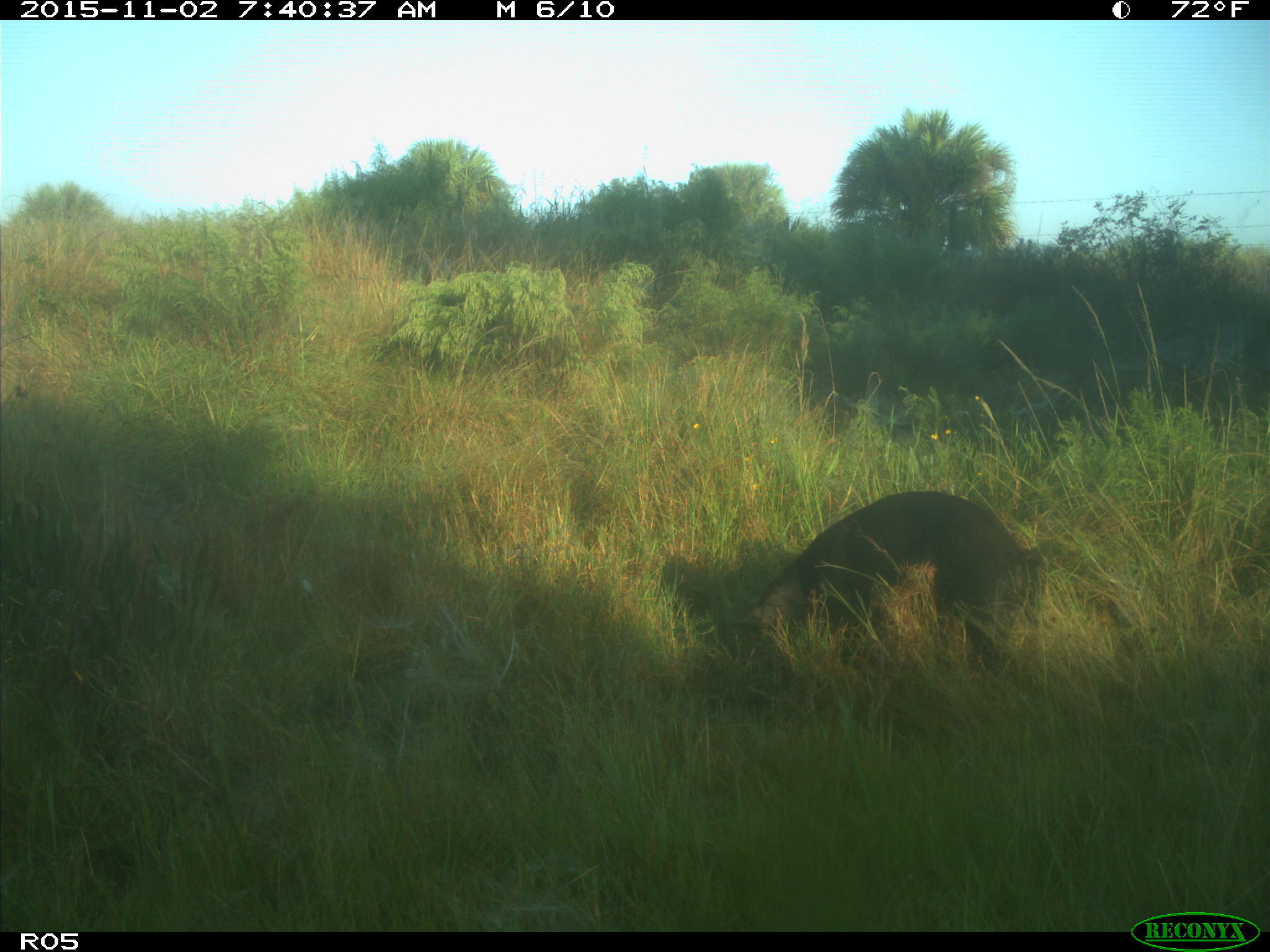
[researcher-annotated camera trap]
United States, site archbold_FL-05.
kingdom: Animalia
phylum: Chordata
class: Mammalia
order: Artiodactyla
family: Suidae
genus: Sus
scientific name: Sus scrofa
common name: wild boar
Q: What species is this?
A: Sus scrofa (wild boar).